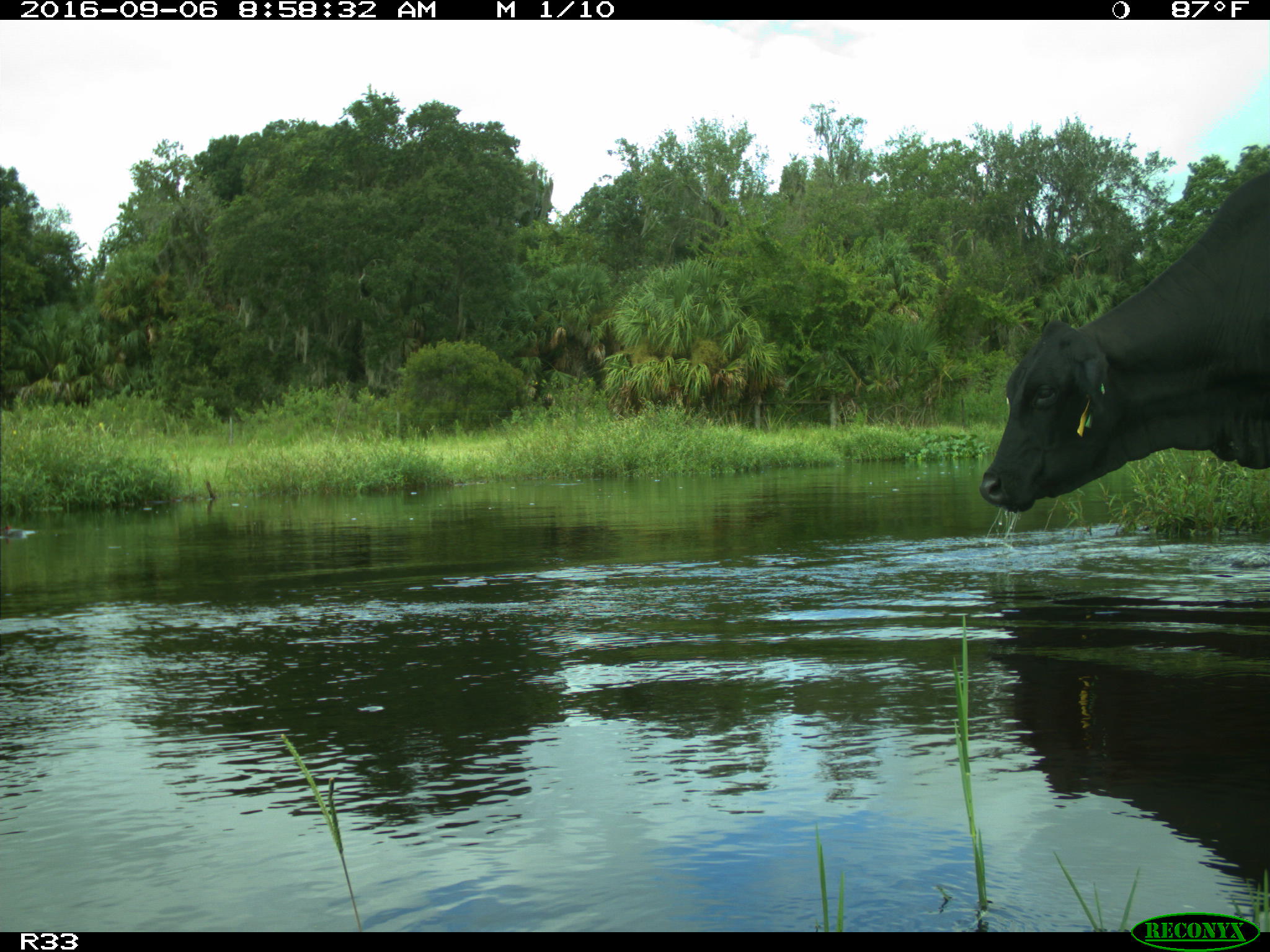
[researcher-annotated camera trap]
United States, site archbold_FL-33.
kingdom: Animalia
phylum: Chordata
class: Mammalia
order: Artiodactyla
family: Bovidae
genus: Bos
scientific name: Bos taurus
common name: domestic cow